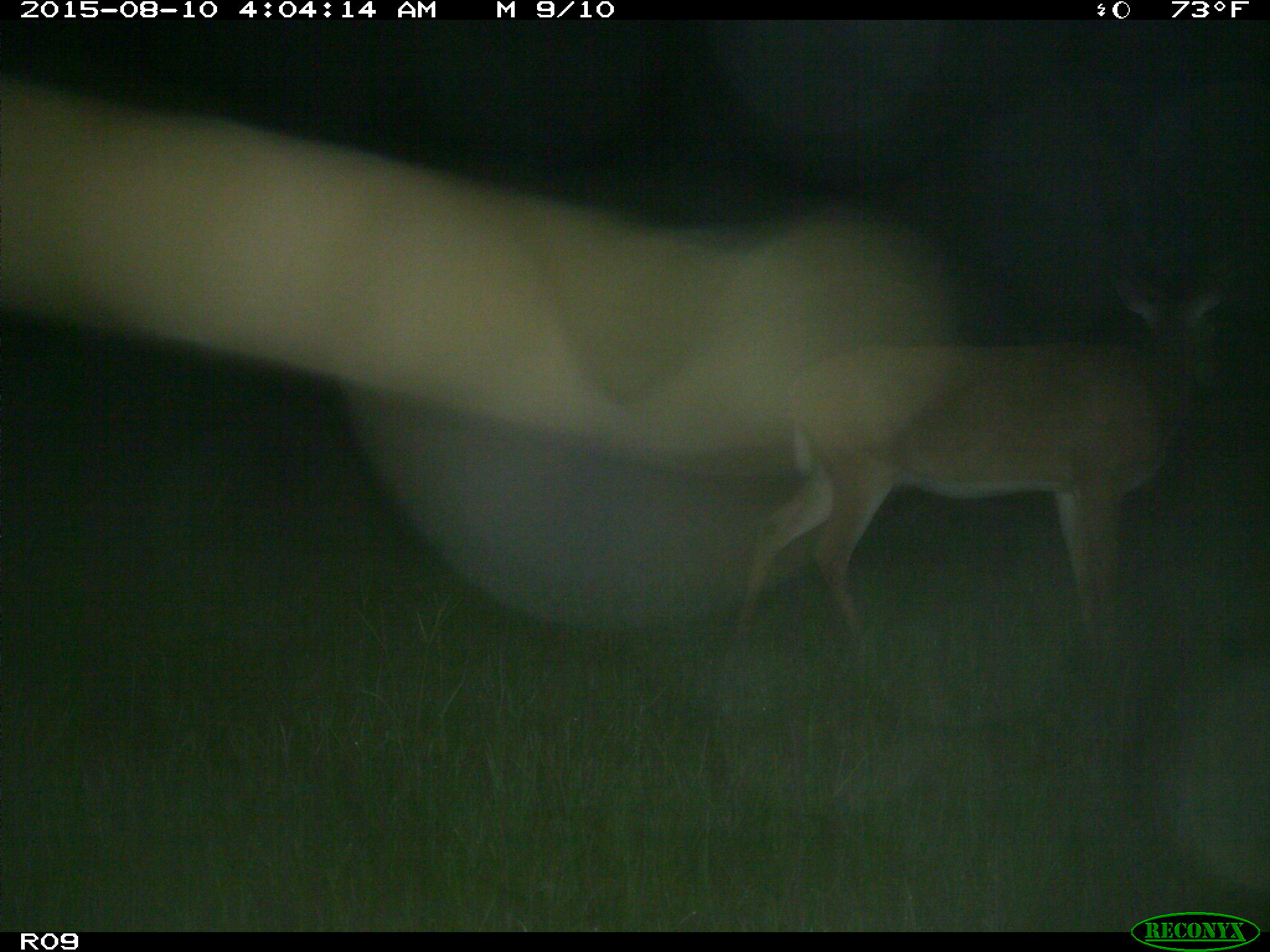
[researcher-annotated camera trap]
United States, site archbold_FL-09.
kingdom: Animalia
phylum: Chordata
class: Mammalia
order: Artiodactyla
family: Cervidae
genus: Odocoileus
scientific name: Odocoileus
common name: deer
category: unidentified deer